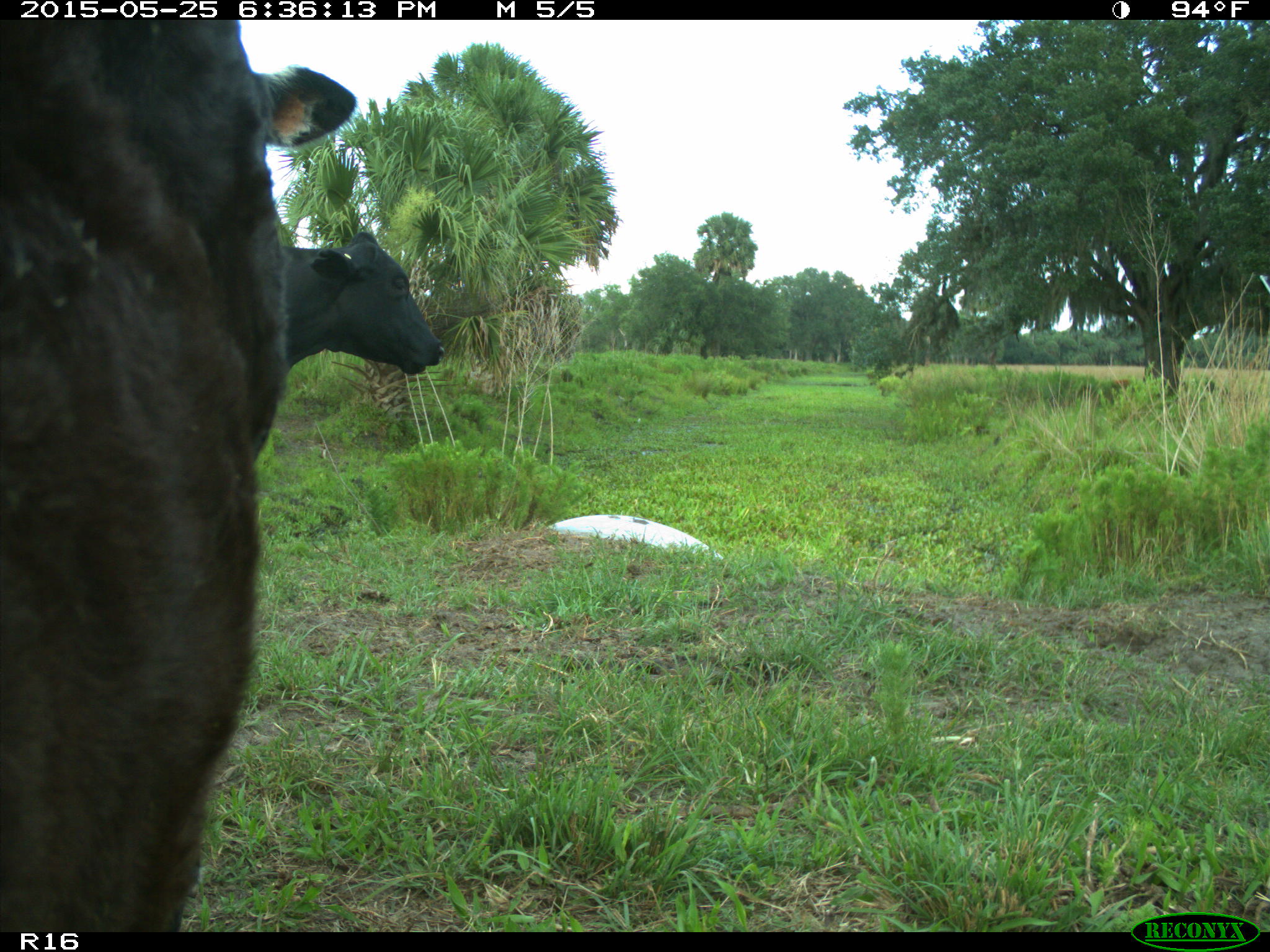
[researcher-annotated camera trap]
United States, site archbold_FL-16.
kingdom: Animalia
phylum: Chordata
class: Mammalia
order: Artiodactyla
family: Bovidae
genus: Bos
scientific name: Bos taurus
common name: domestic cow